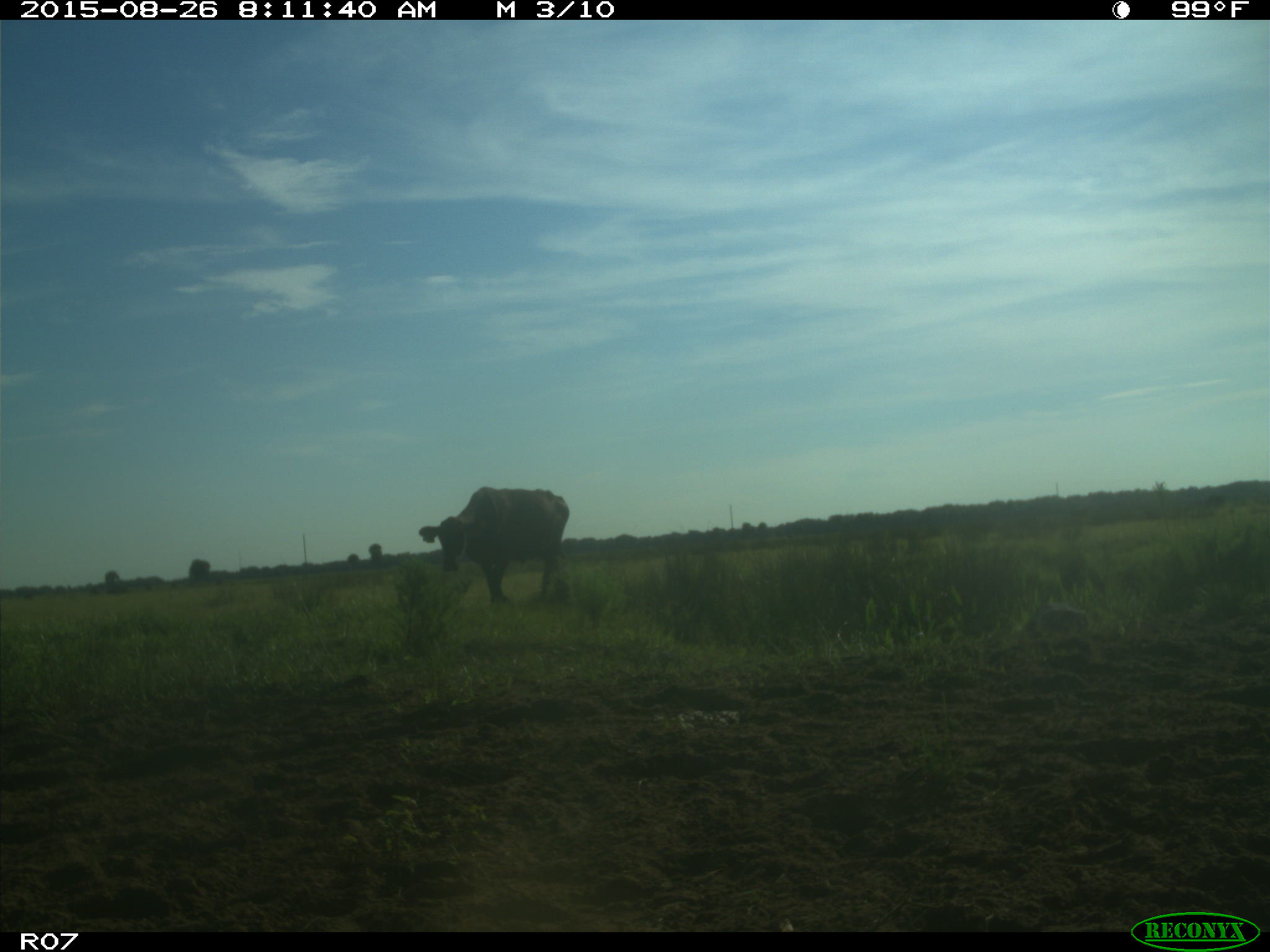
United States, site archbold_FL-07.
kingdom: Animalia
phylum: Chordata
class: Mammalia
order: Artiodactyla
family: Bovidae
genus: Bos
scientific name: Bos taurus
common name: domestic cow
Bos taurus (domestic cow).